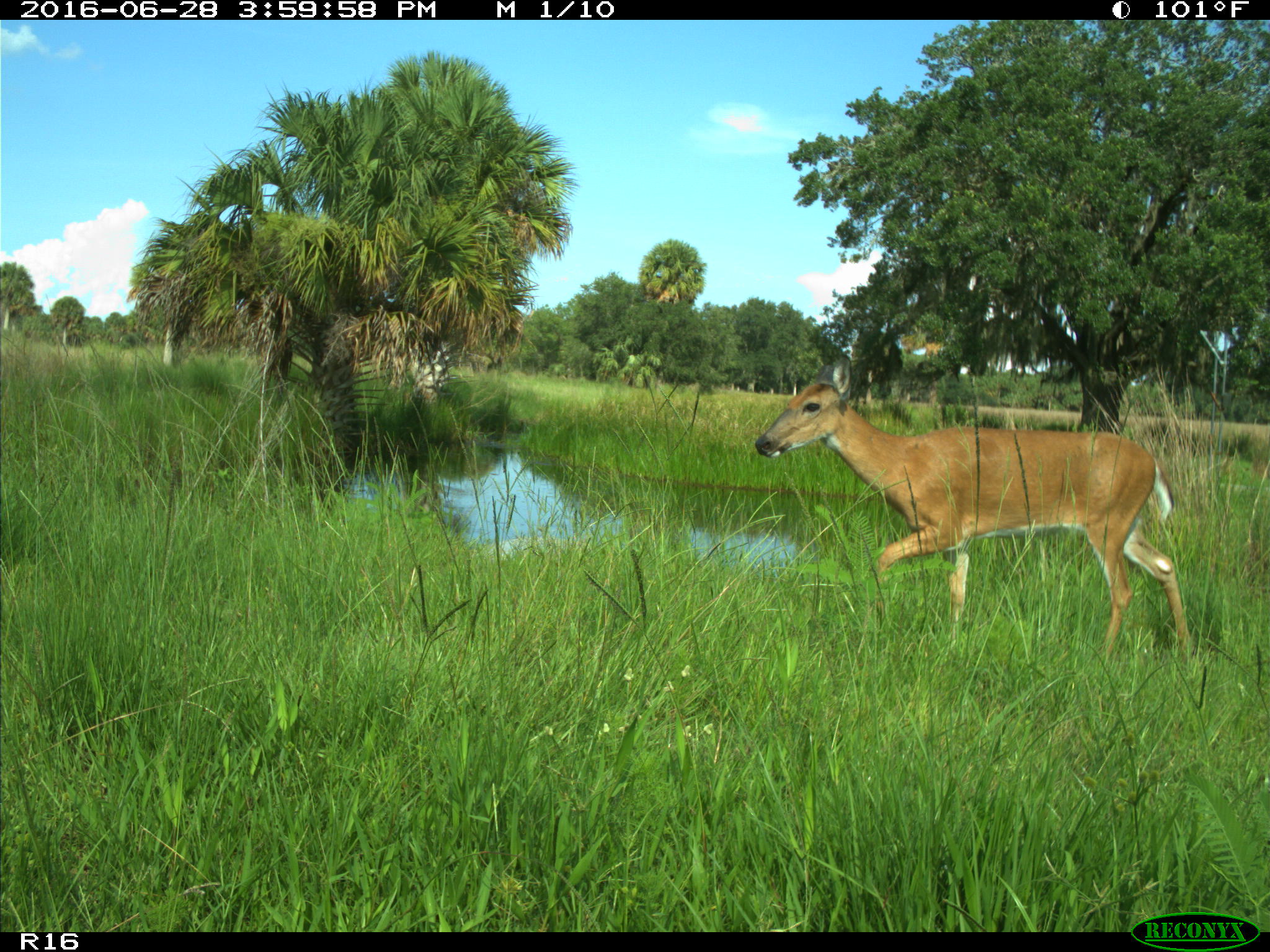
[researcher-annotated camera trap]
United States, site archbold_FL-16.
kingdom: Animalia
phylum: Chordata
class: Mammalia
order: Artiodactyla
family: Cervidae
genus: Odocoileus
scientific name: Odocoileus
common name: deer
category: unidentified deer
Unidentified deer (deer) (Odocoileus).